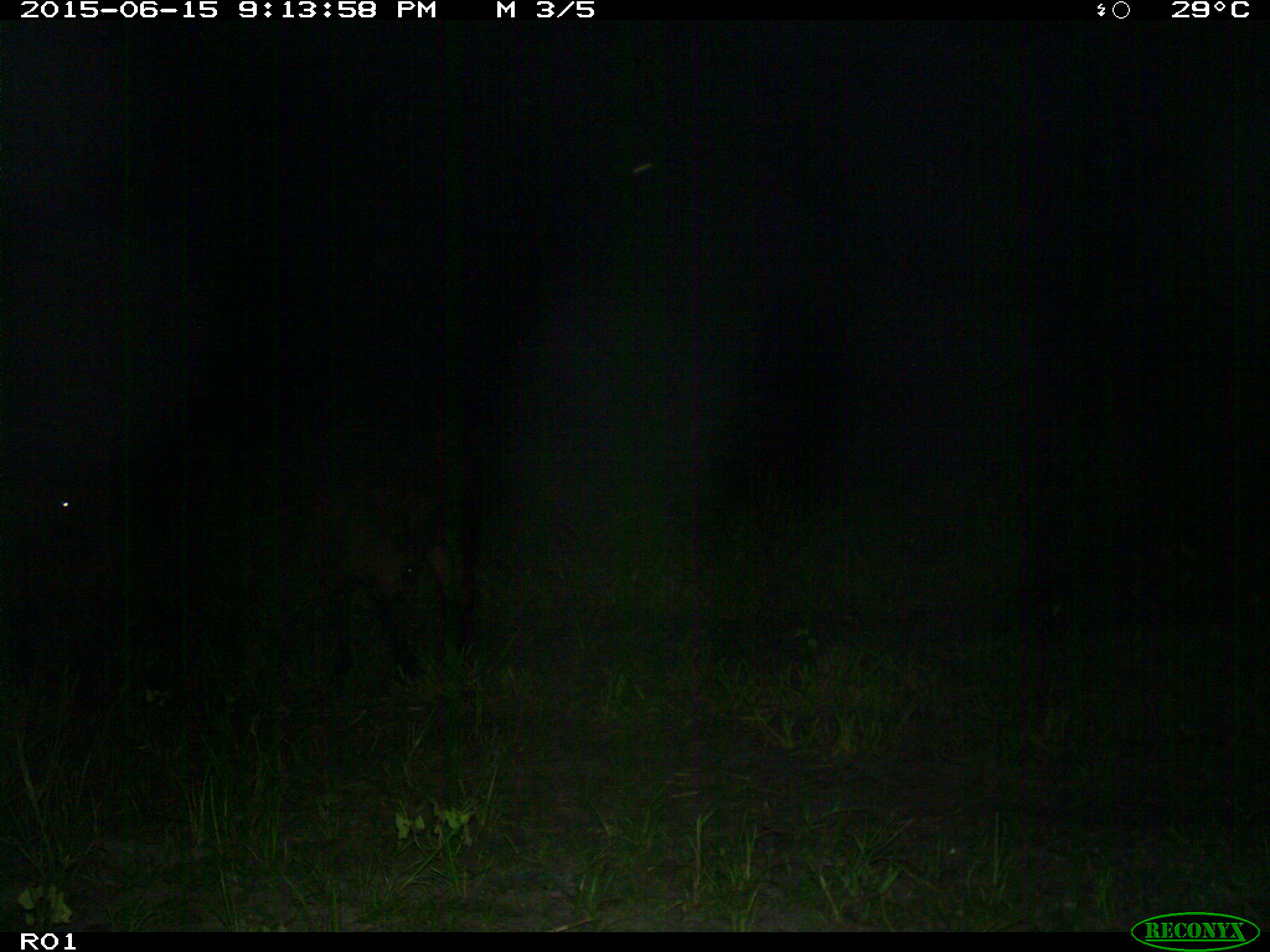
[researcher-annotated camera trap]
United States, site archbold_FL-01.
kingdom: Animalia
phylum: Chordata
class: Mammalia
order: Artiodactyla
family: Bovidae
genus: Bos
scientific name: Bos taurus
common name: domestic cow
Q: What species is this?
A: Bos taurus (domestic cow).